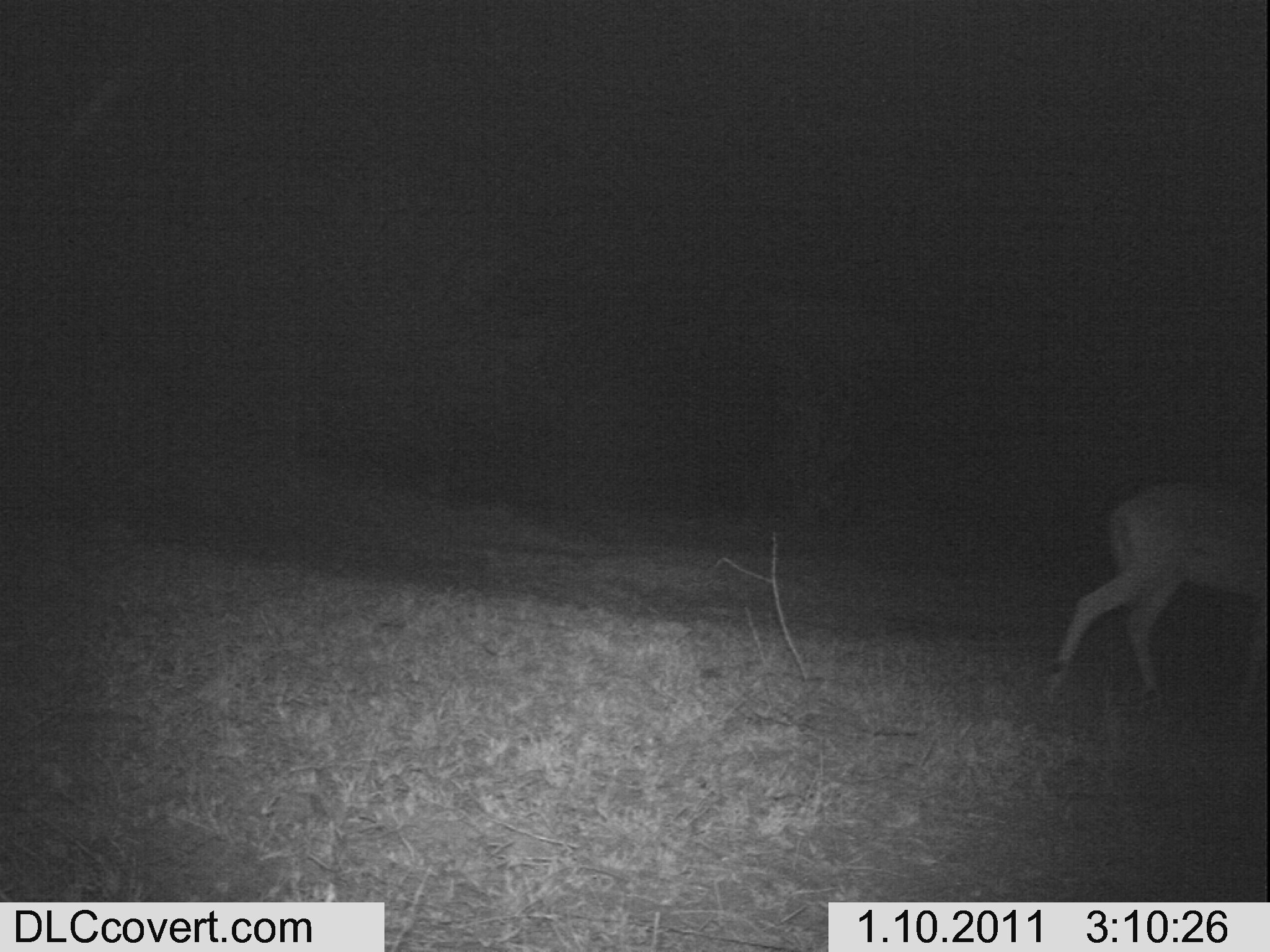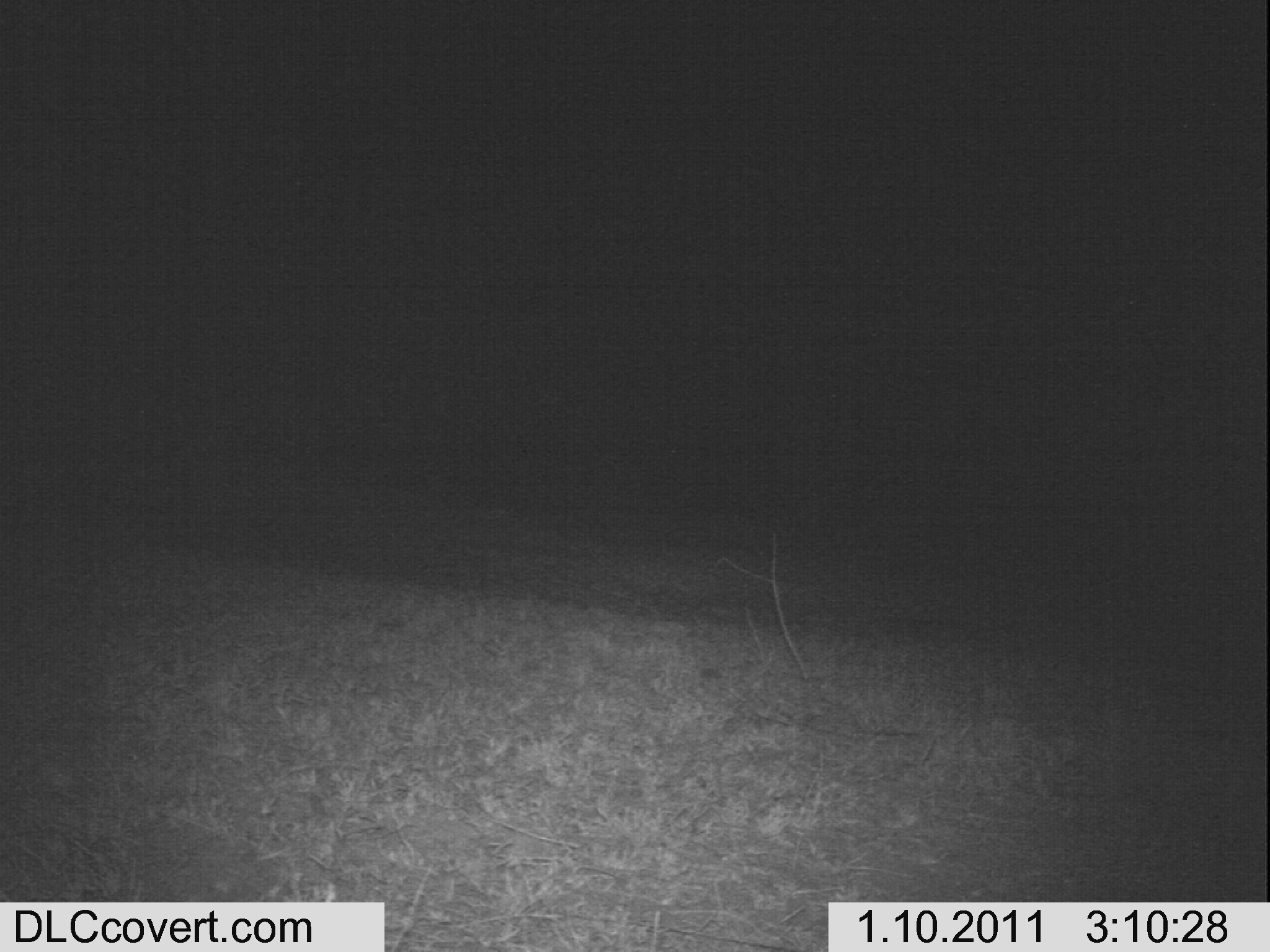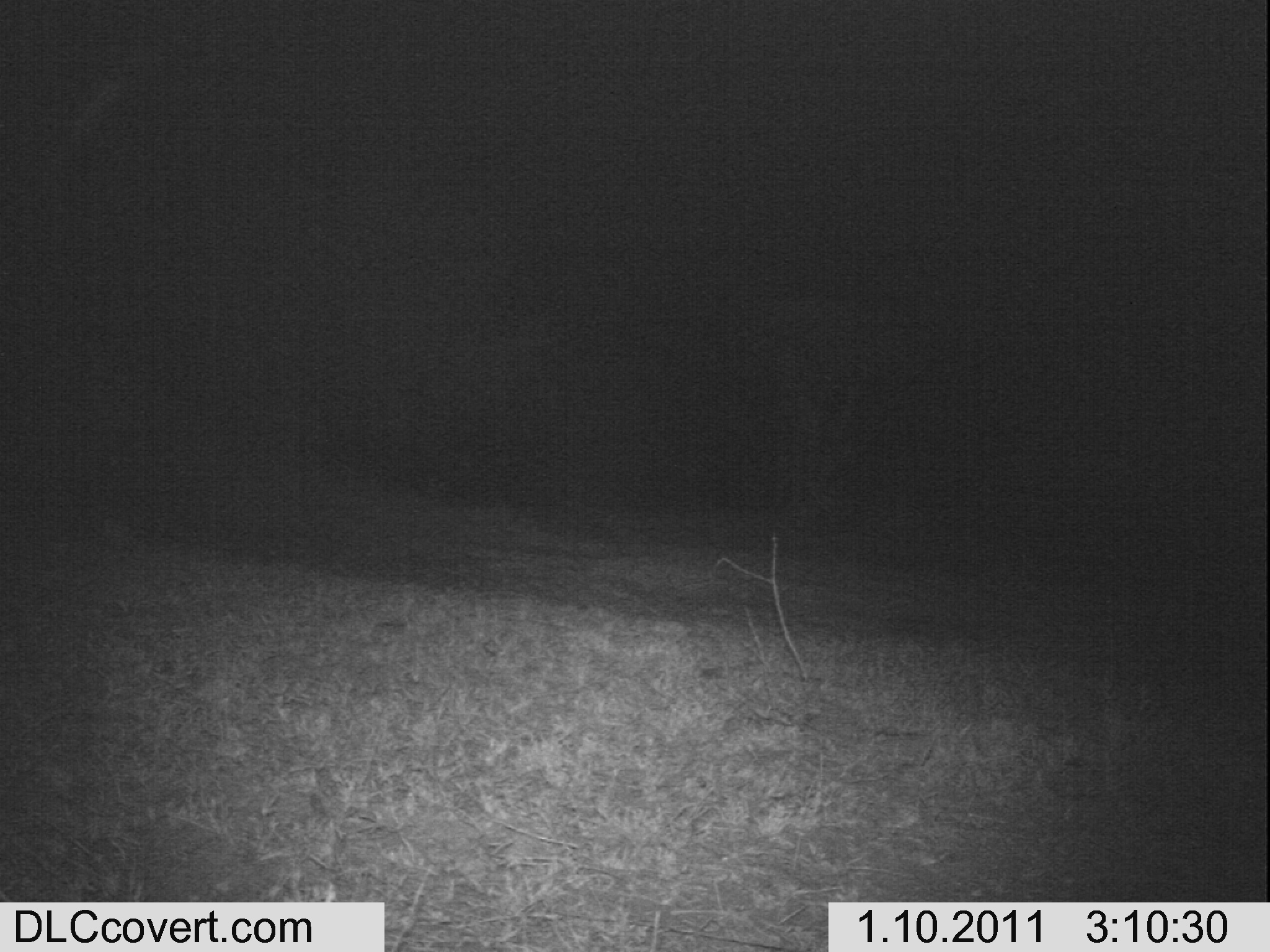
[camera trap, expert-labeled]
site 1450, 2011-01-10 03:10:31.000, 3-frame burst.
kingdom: Animalia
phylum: Chordata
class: Mammalia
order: Artiodactyla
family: Bovidae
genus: Aepyceros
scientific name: Aepyceros melampus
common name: impala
Aepyceros melampus (impala), count 1.